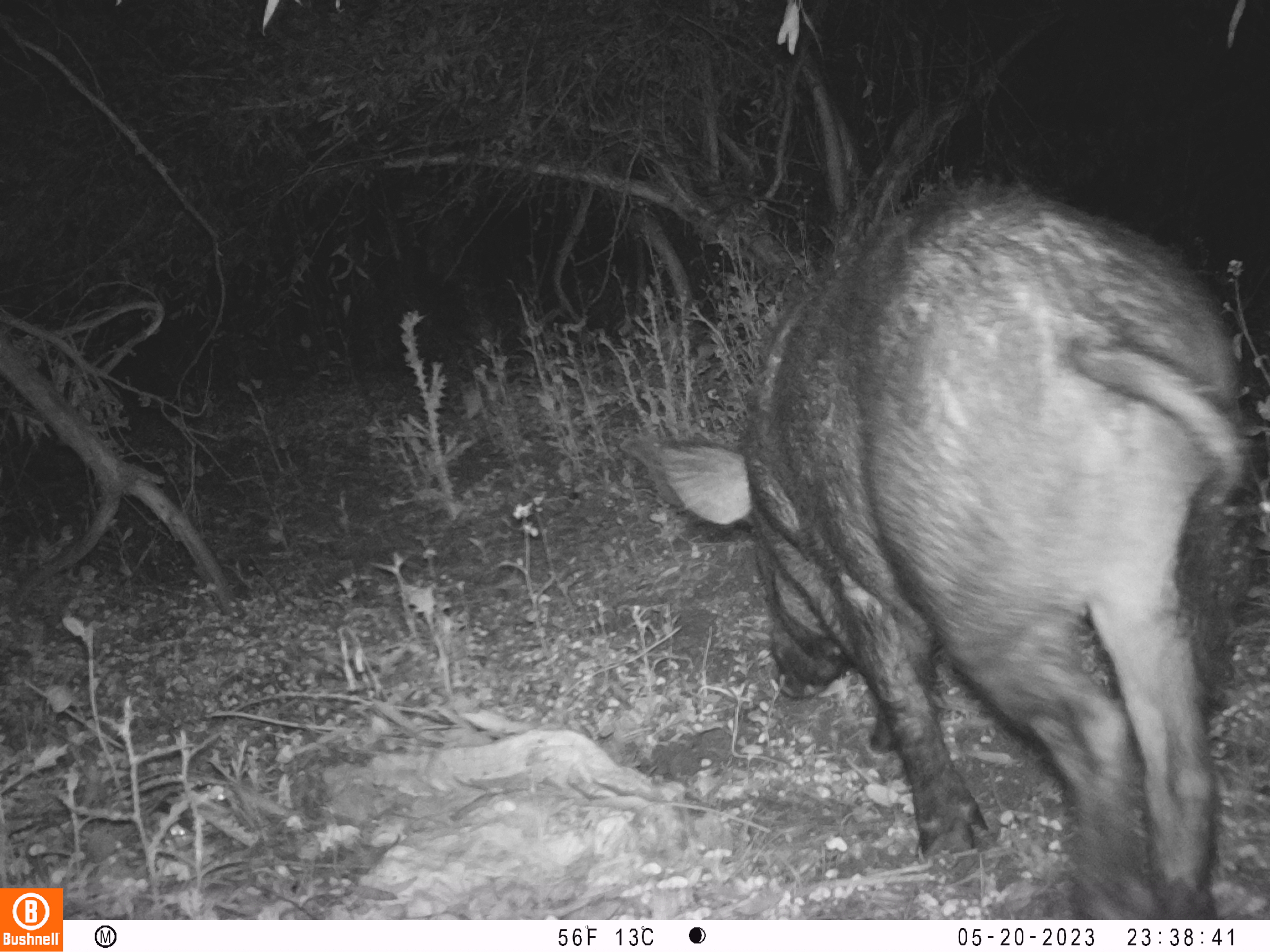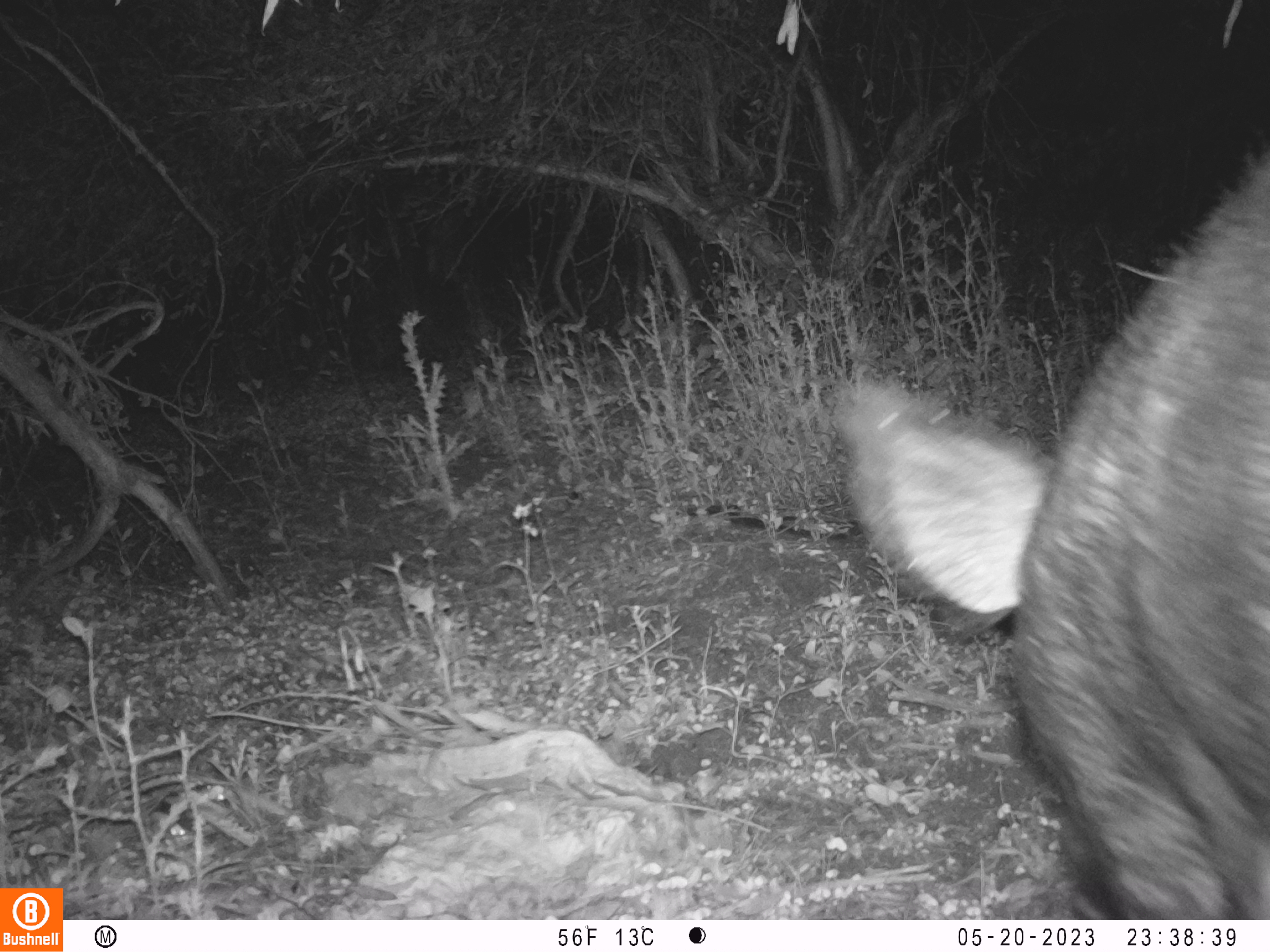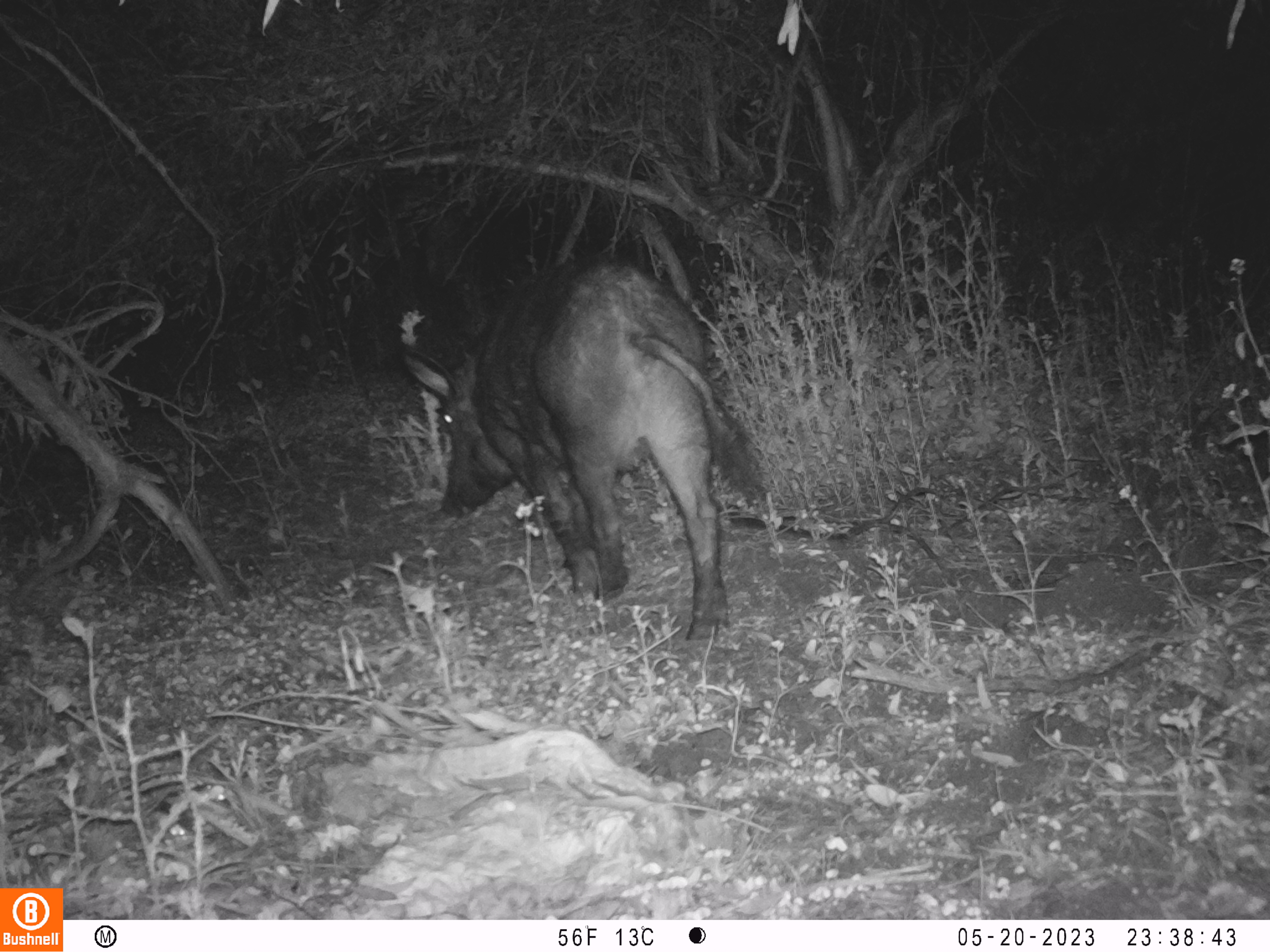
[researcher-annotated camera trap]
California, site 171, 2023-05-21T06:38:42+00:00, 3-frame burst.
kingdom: Animalia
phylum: Chordata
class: Mammalia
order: Artiodactyla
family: Suidae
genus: Sus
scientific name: Sus scrofa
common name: wild boar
Wild boar (Sus scrofa).